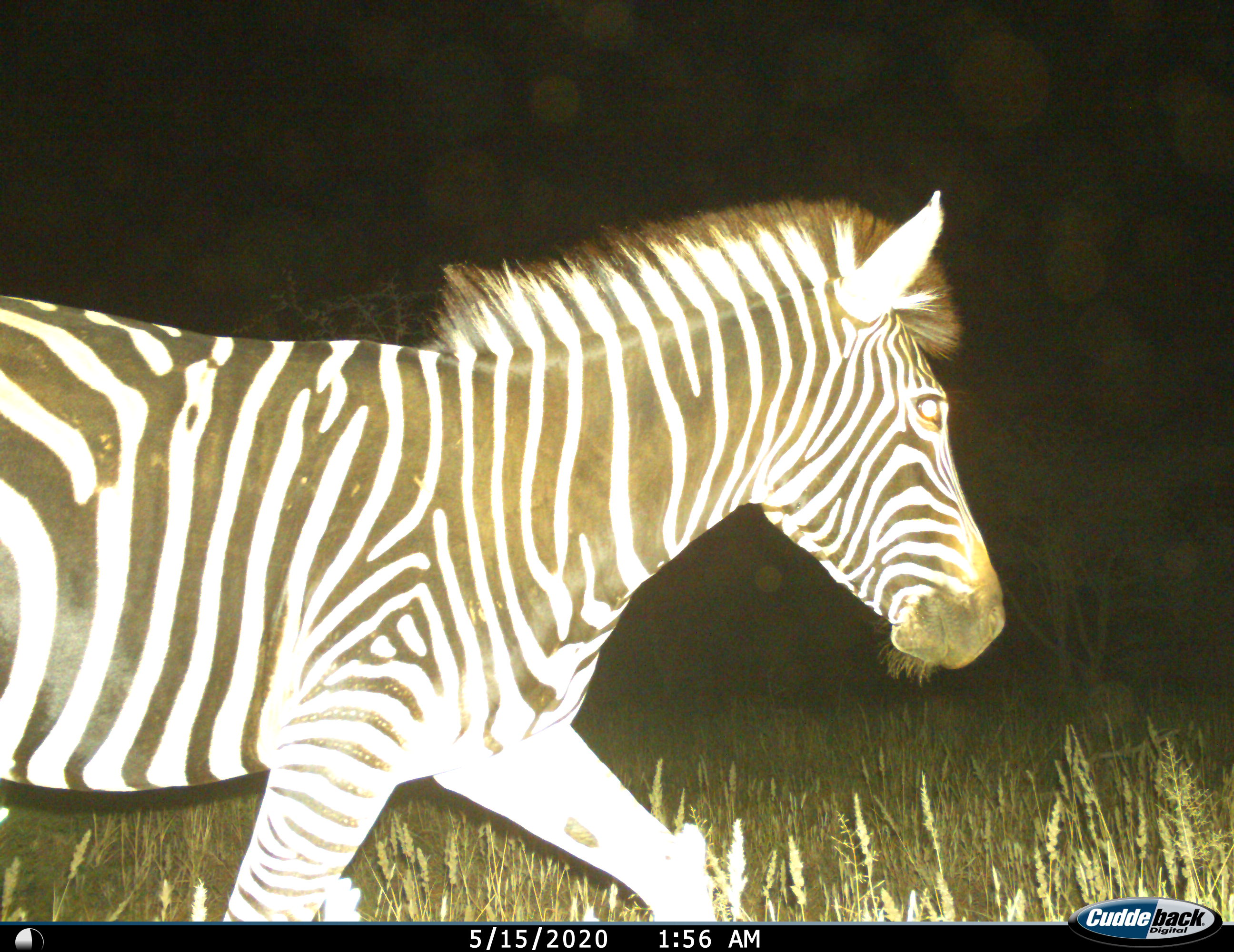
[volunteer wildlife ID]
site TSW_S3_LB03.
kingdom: Animalia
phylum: Chordata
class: Mammalia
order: Perissodactyla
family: Equidae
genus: Equus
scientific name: Equus zebra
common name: mountain zebra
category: zebramountain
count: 1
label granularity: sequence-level